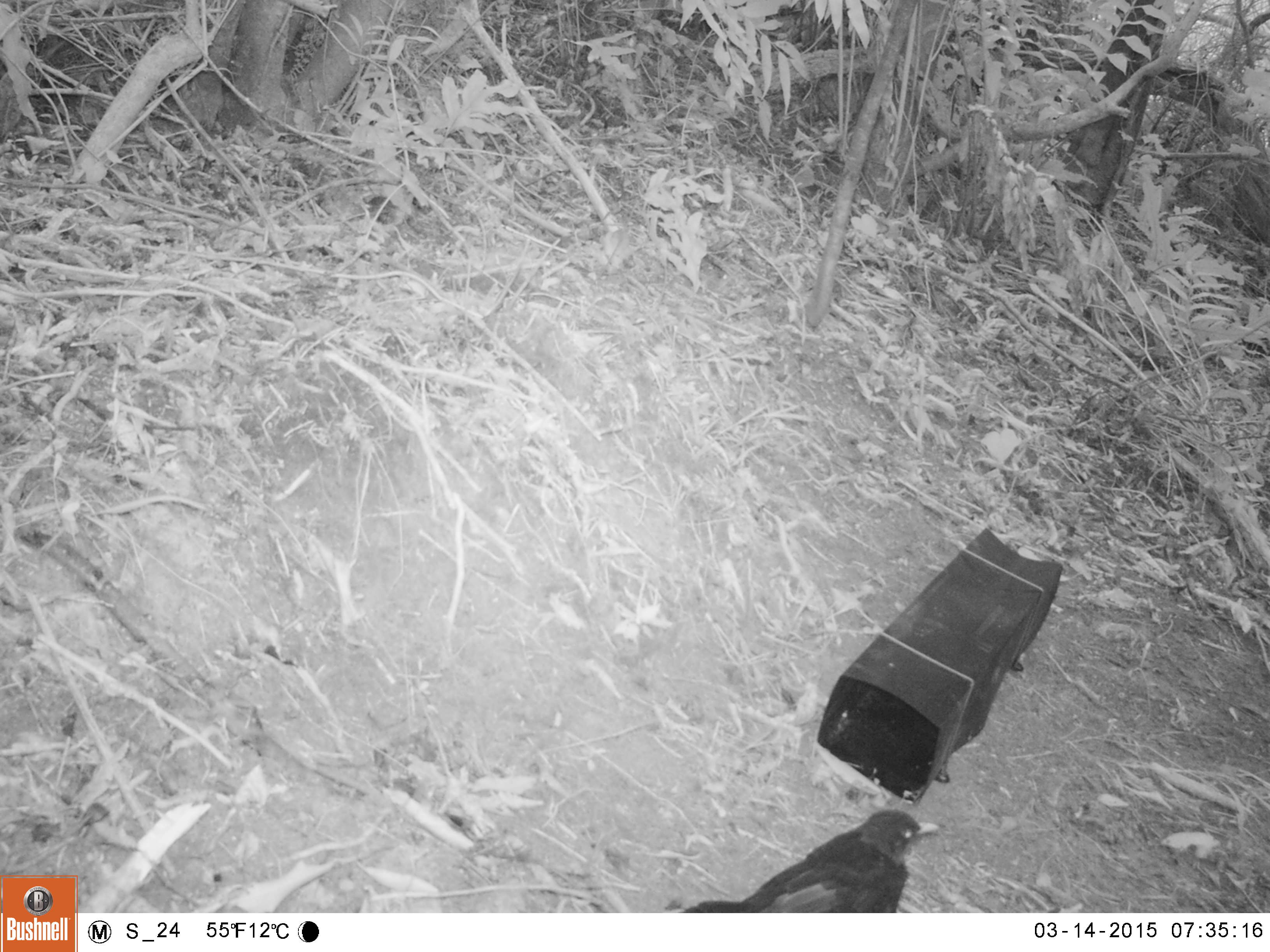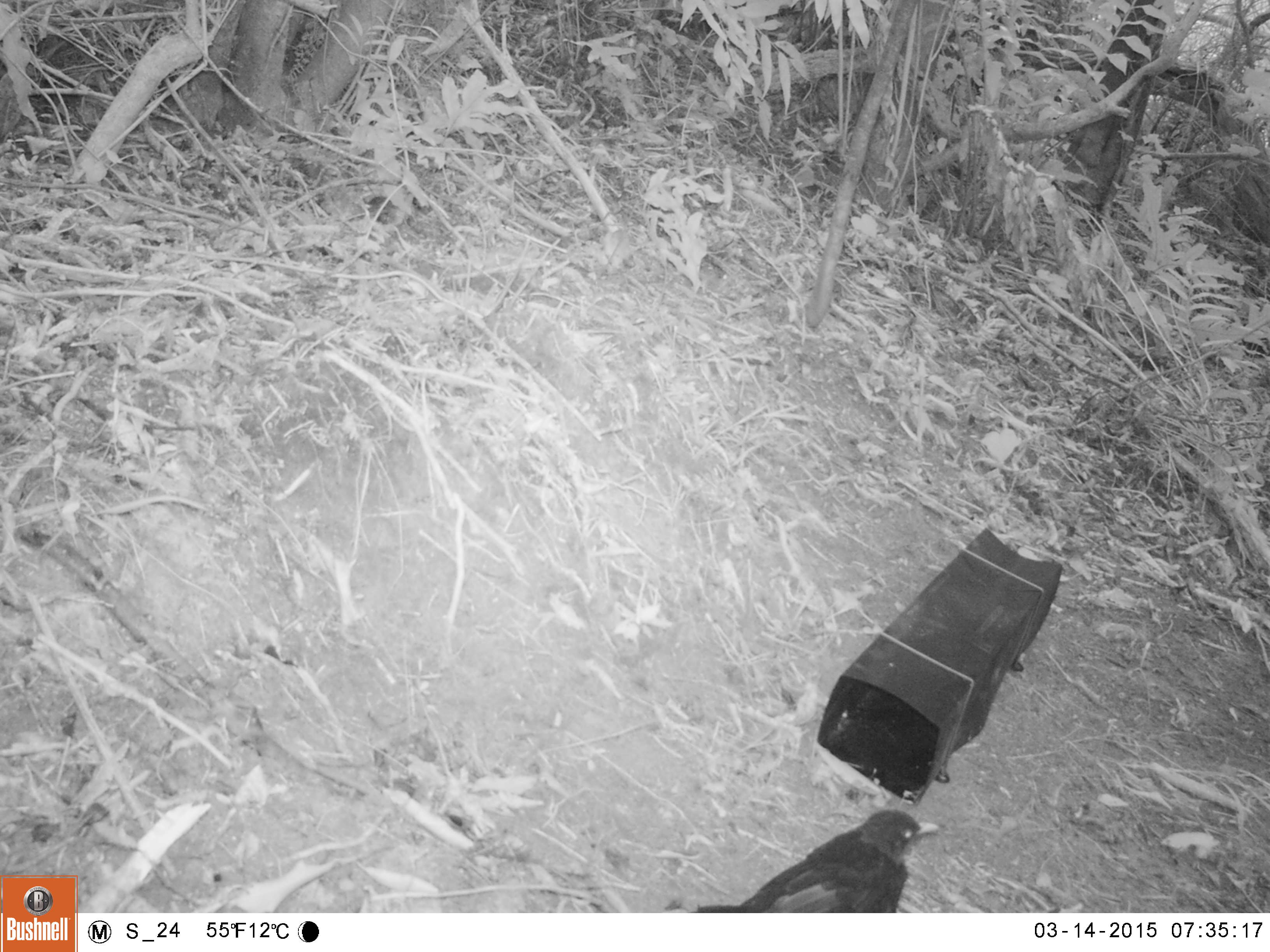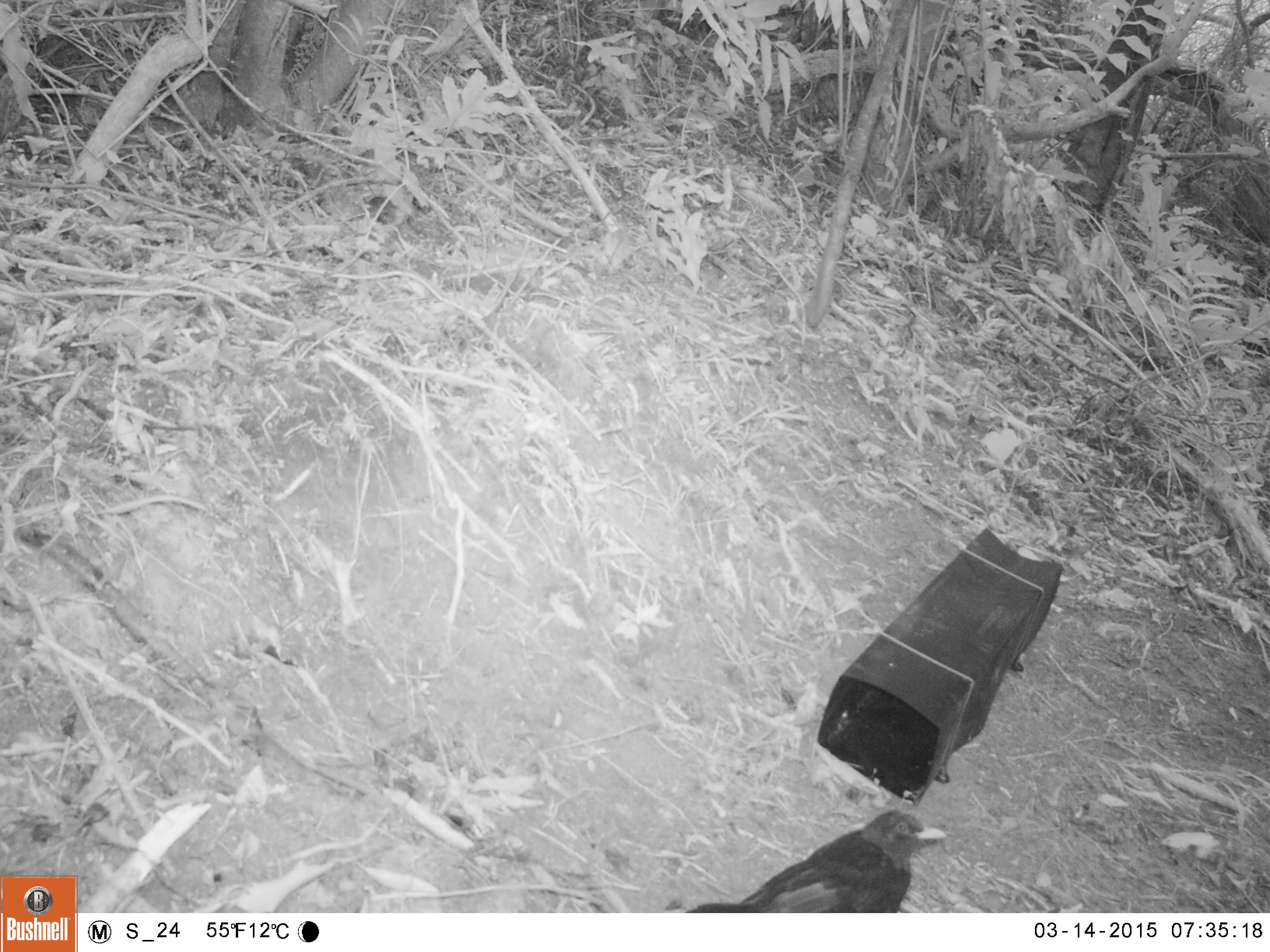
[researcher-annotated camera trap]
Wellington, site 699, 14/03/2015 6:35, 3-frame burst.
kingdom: Animalia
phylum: Chordata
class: Aves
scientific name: Aves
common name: bird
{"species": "bird (Aves)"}